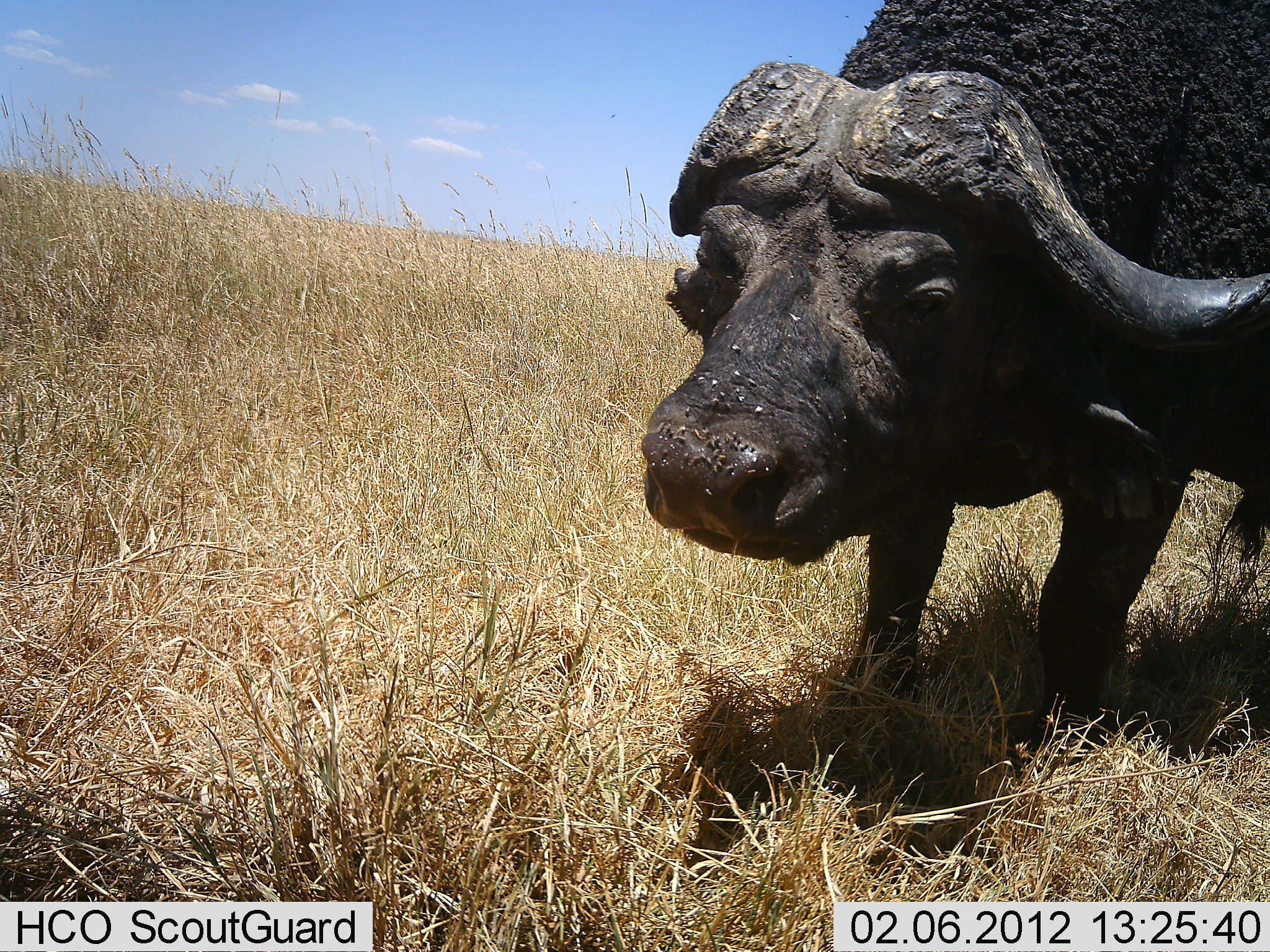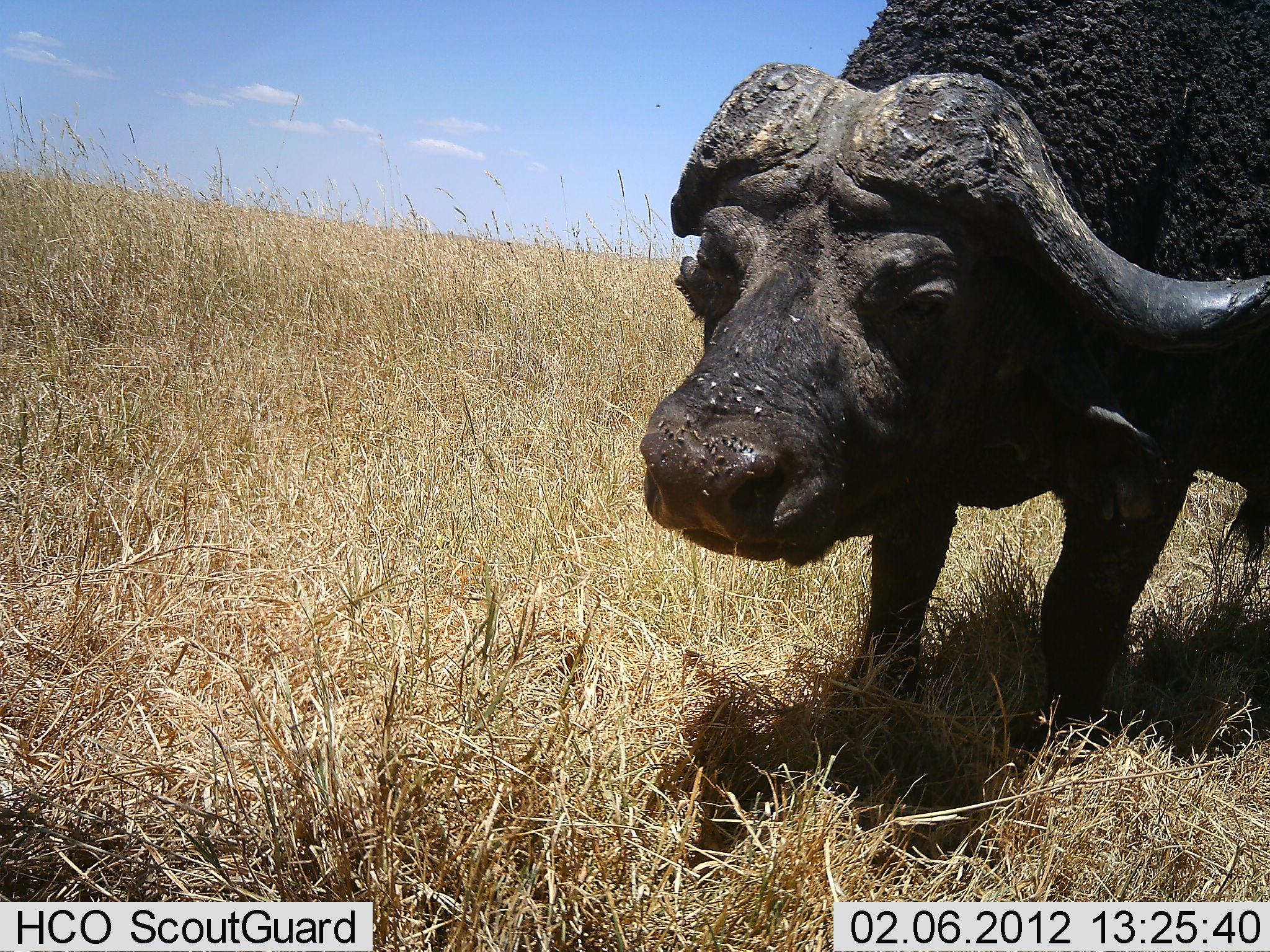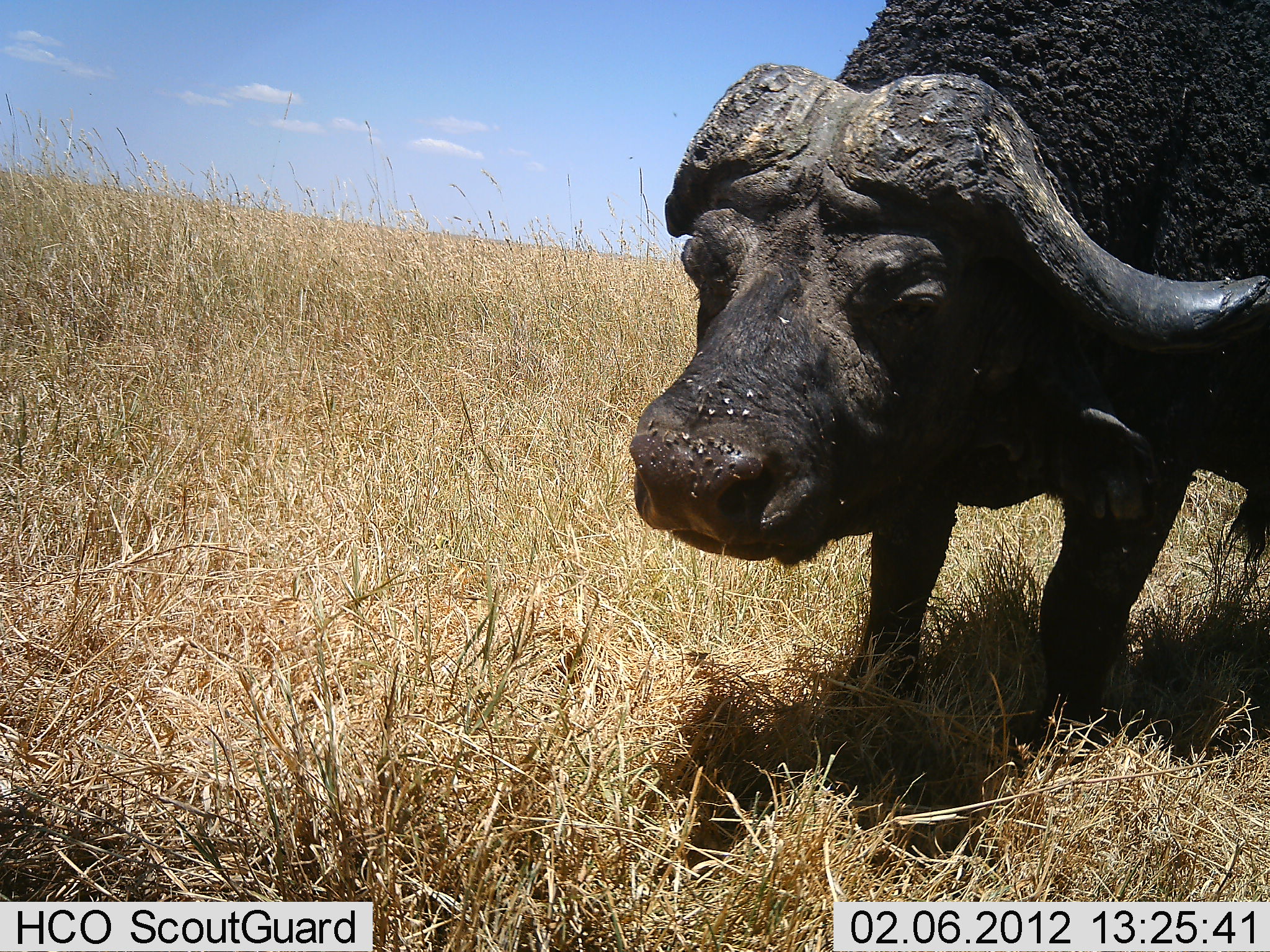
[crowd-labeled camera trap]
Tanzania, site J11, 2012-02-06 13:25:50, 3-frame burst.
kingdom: Animalia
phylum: Chordata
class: Mammalia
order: Artiodactyla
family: Bovidae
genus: Syncerus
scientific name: Syncerus caffer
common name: cape buffalo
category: buffalo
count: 1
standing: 94%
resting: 0%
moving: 6%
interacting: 0%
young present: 0%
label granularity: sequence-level